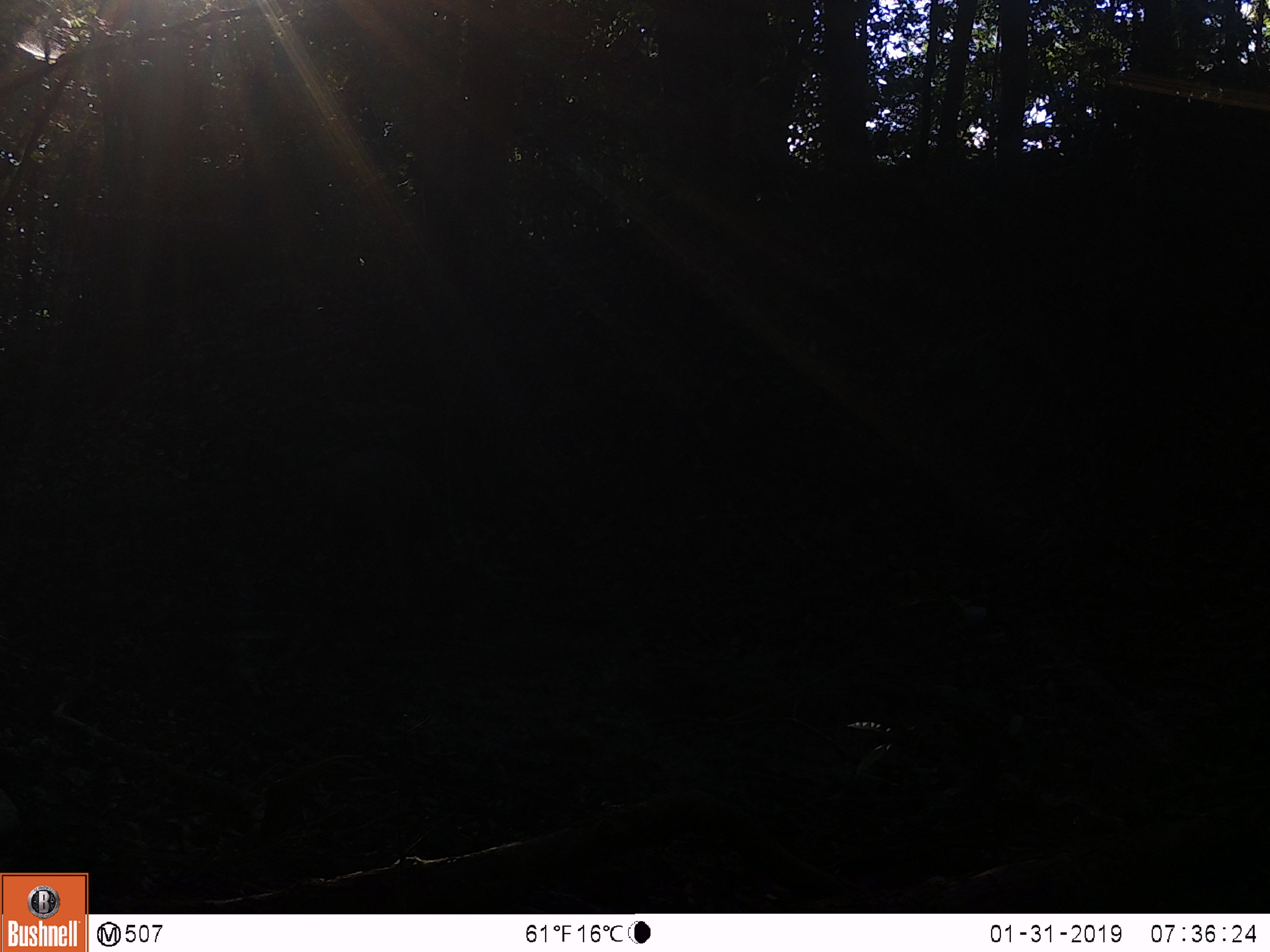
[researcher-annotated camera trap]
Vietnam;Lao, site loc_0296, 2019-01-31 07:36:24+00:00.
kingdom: Animalia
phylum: Chordata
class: Mammalia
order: Artiodactyla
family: Cervidae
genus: Rusa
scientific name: Rusa unicolor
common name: sambar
Sambar (Rusa unicolor). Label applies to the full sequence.